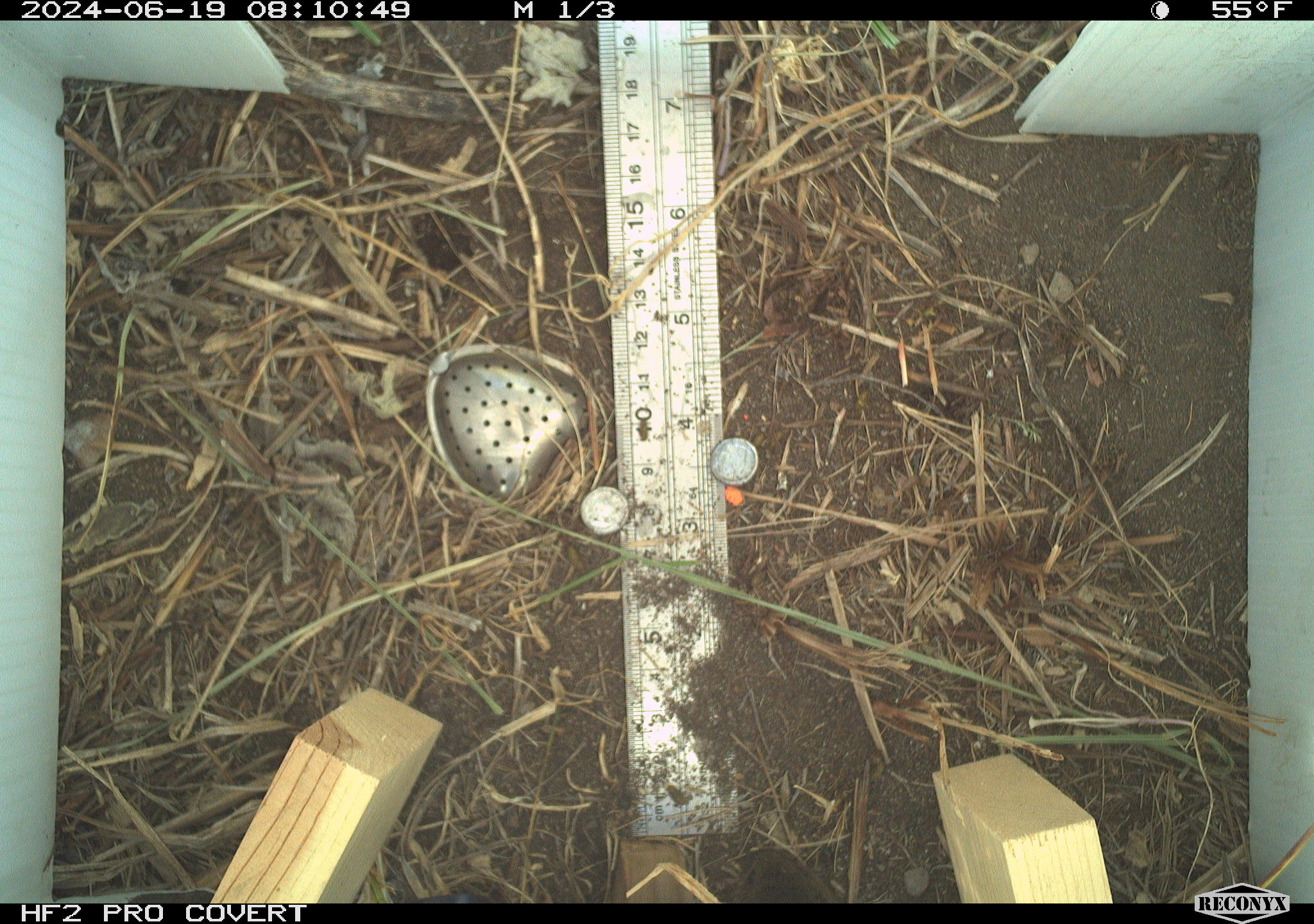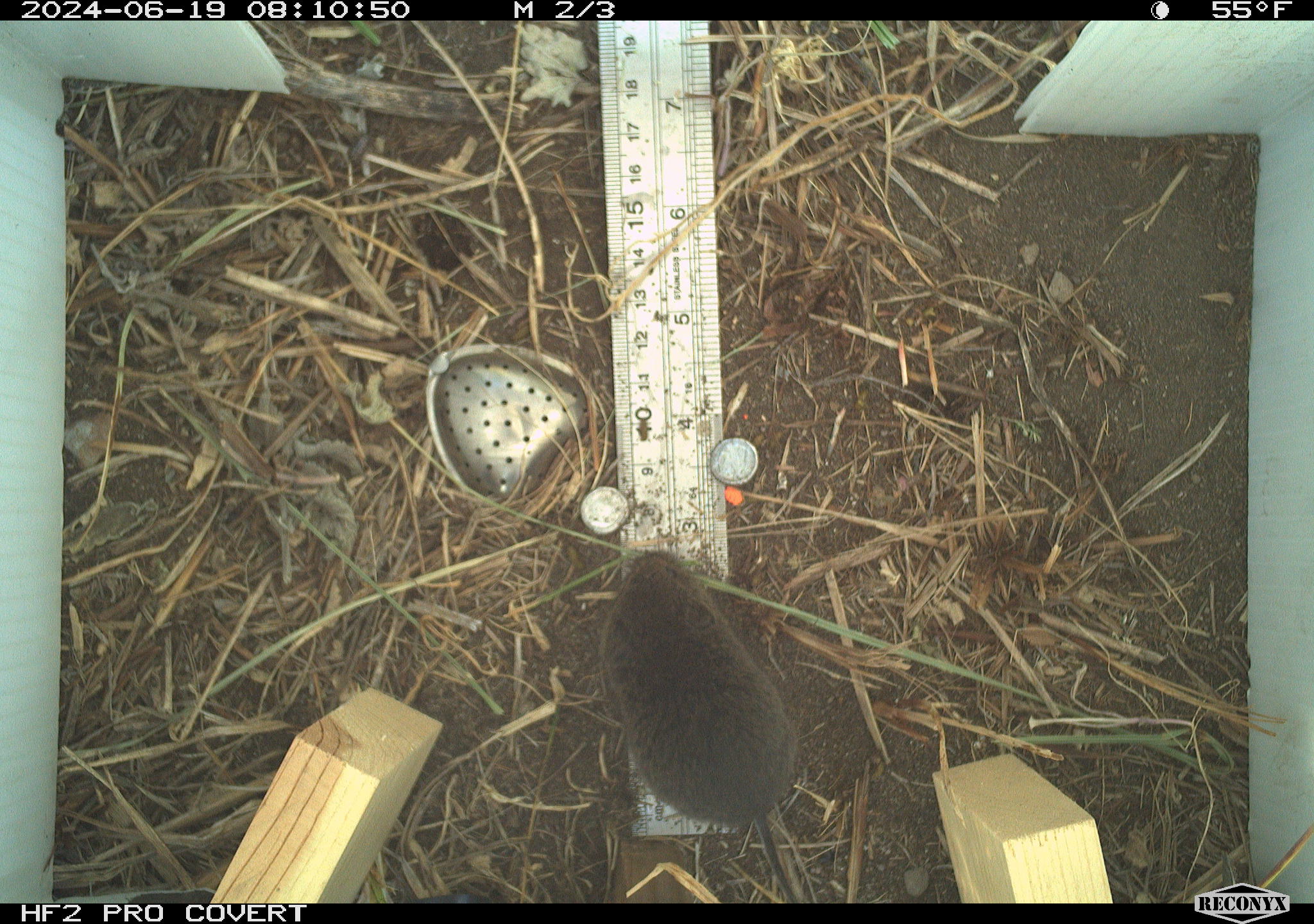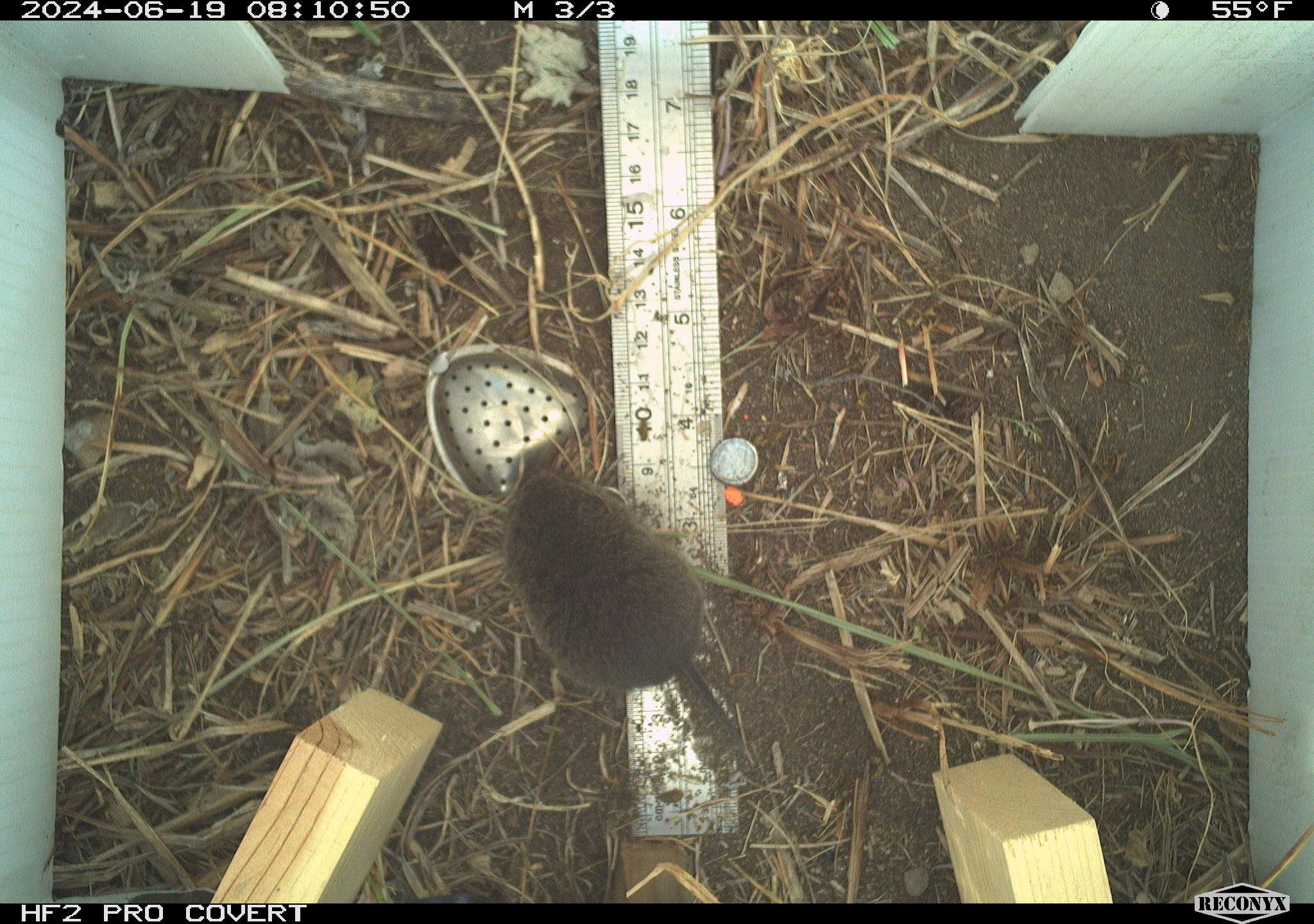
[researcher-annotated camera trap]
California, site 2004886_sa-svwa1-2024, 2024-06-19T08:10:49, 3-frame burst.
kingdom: Animalia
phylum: Chordata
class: Mammalia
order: Rodentia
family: Cricetidae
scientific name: Arvicolinae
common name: voles, lemmings, and muskrats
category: arvicolinae subfamily